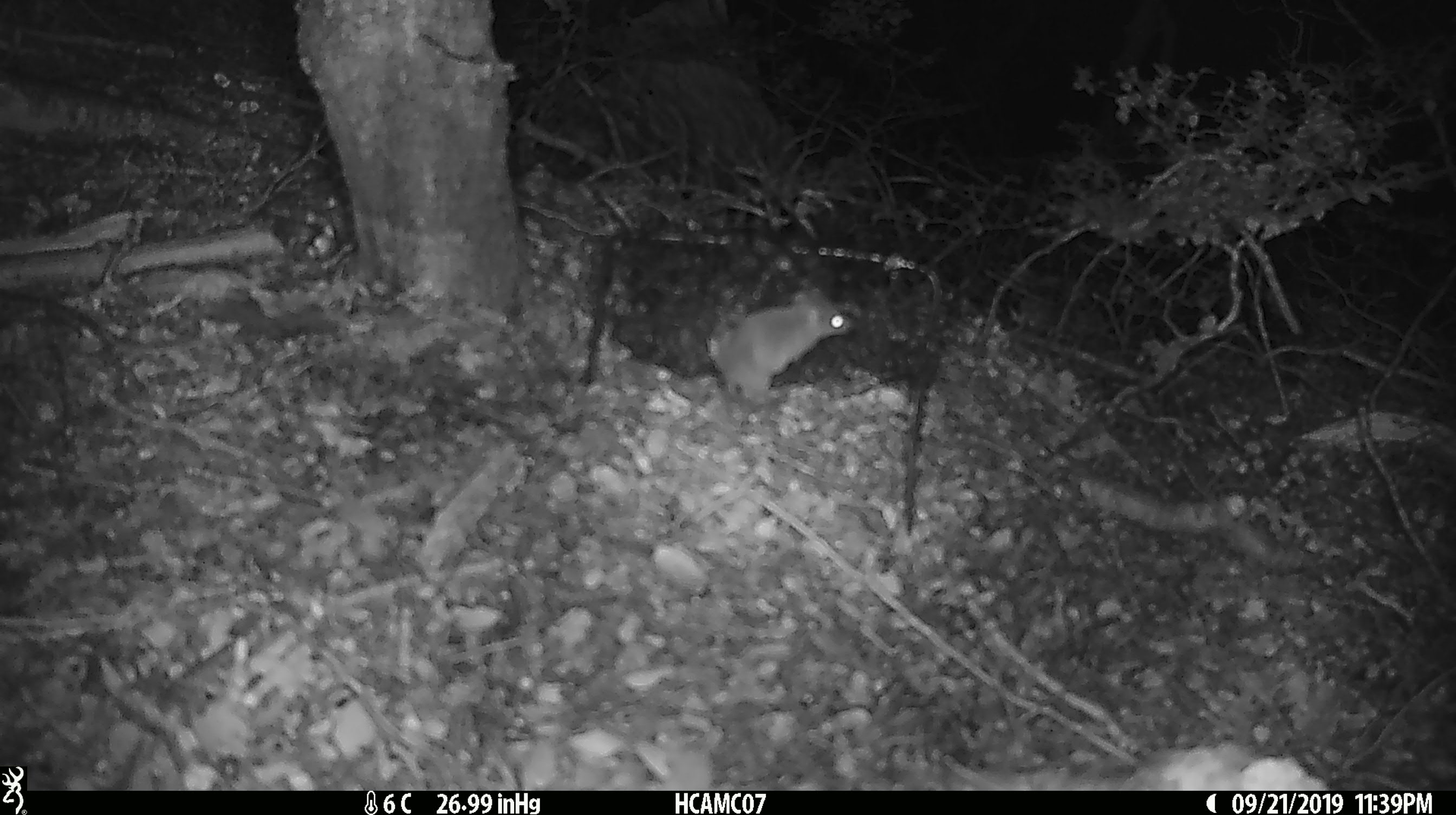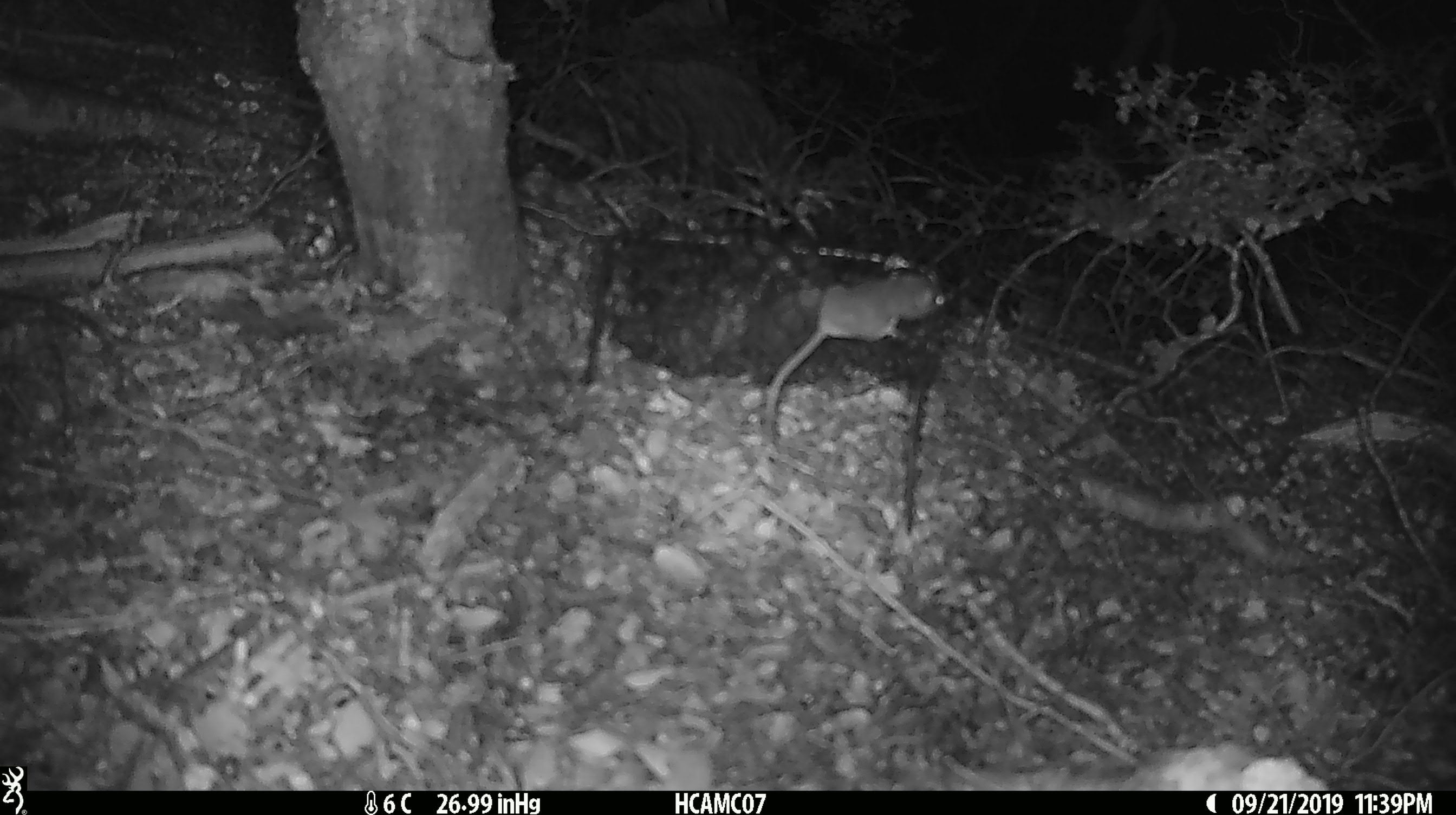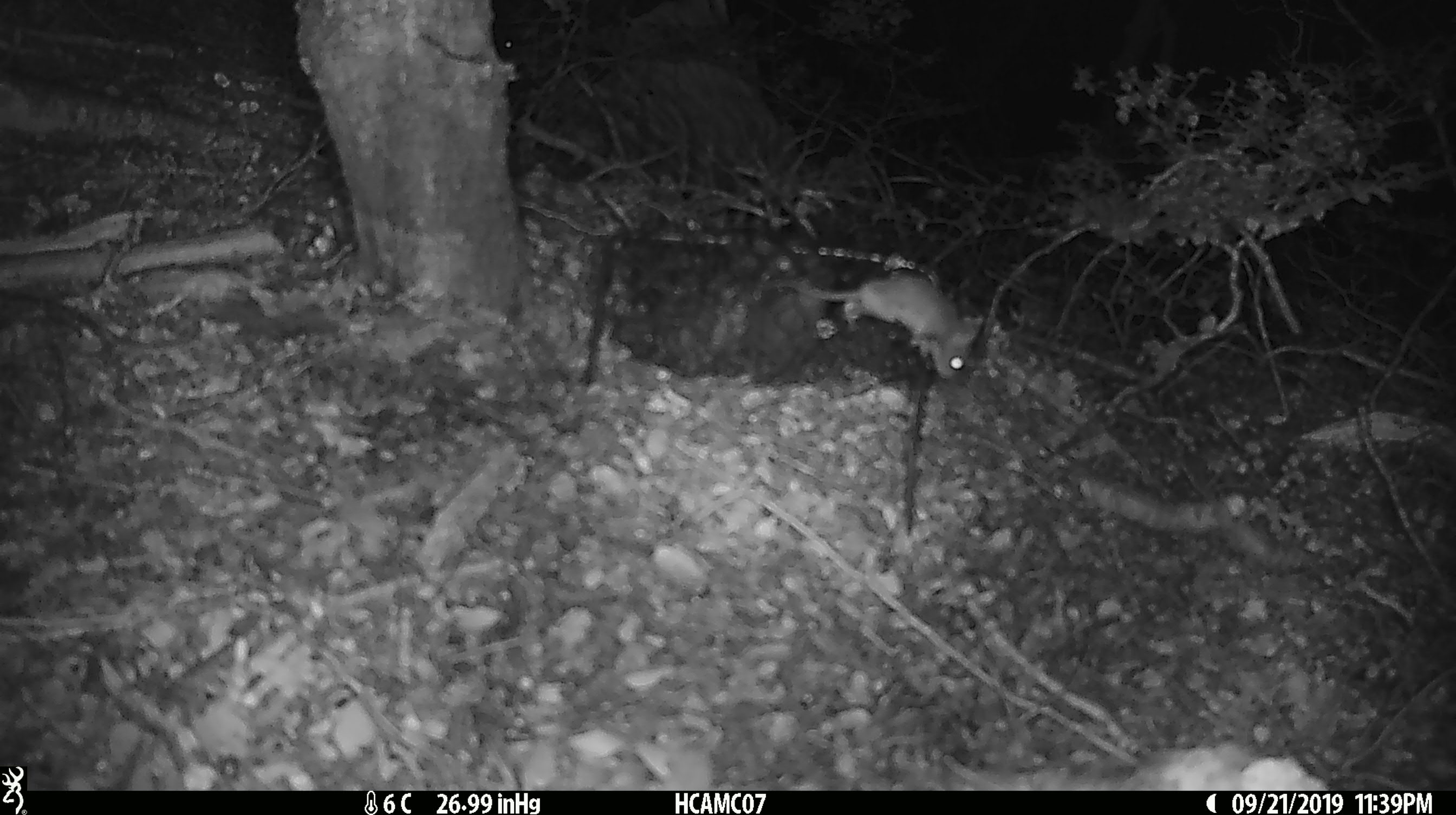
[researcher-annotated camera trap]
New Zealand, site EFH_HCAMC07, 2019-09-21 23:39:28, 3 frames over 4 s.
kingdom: Animalia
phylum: Chordata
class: Mammalia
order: Rodentia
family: Muridae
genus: Mus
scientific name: Mus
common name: mouse